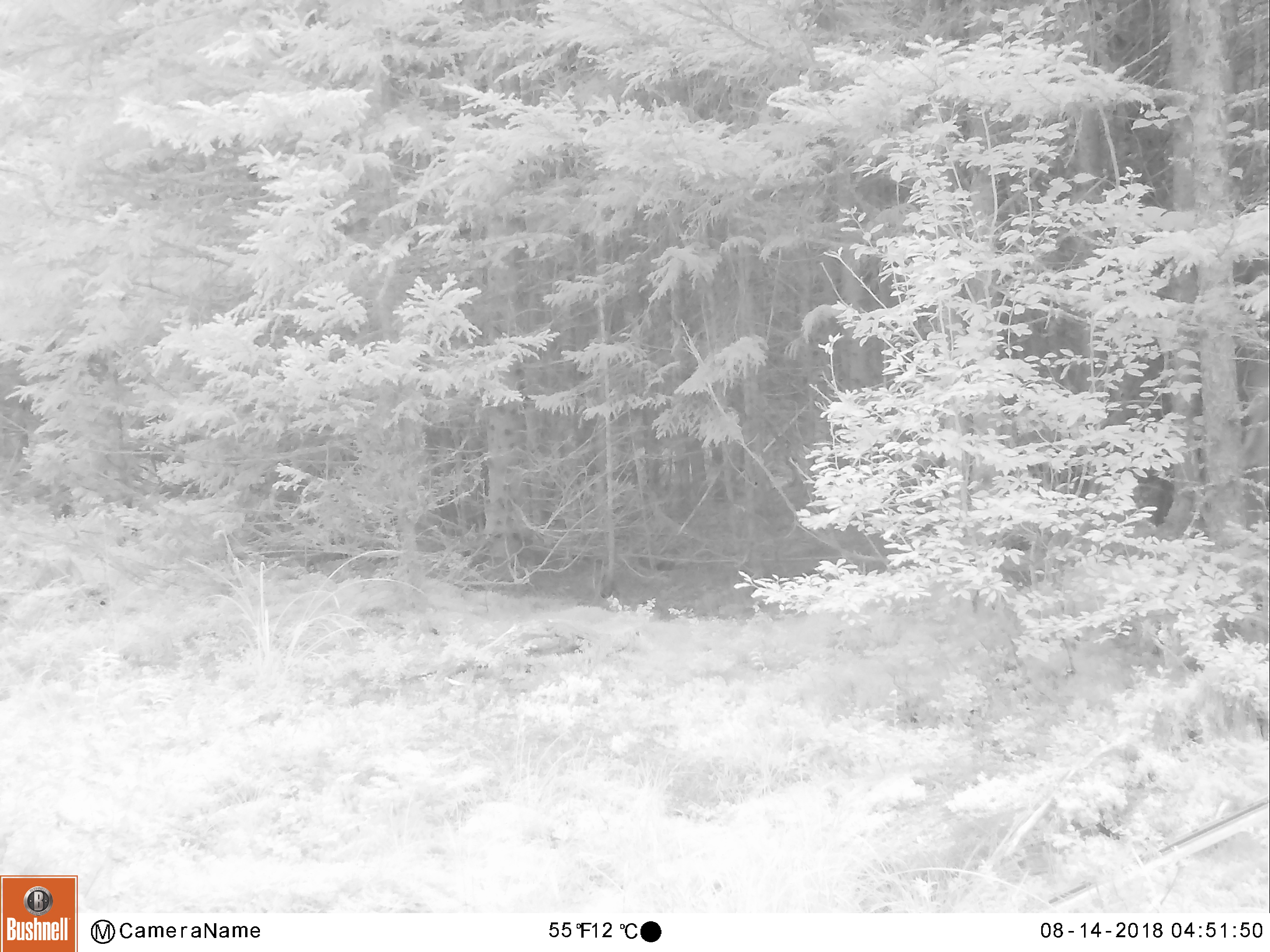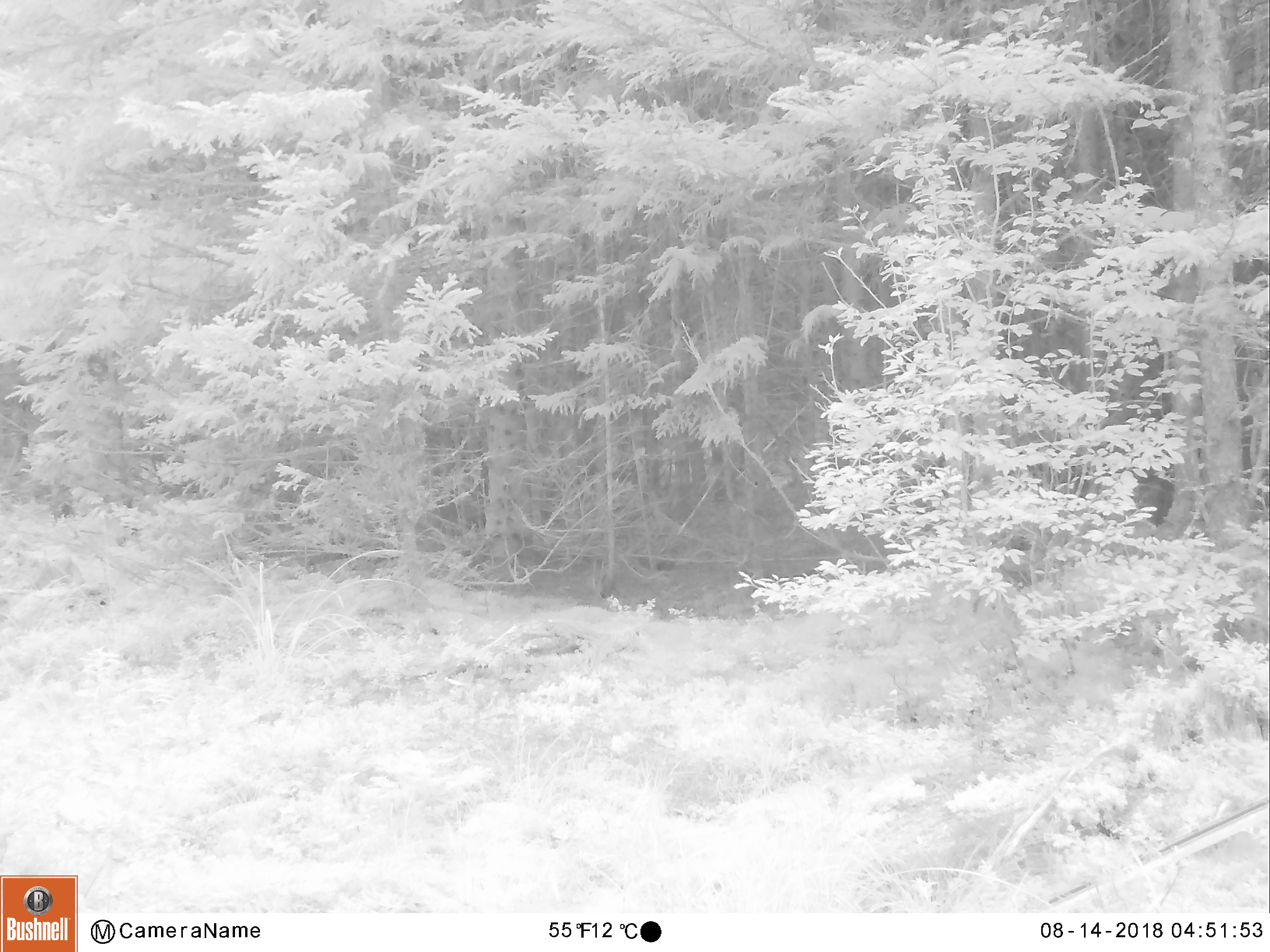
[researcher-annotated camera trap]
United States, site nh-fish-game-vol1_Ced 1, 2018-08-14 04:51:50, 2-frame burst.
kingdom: Animalia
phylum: Chordata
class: Mammalia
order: Artiodactyla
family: Cervidae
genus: Alces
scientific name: Alces alces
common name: moose